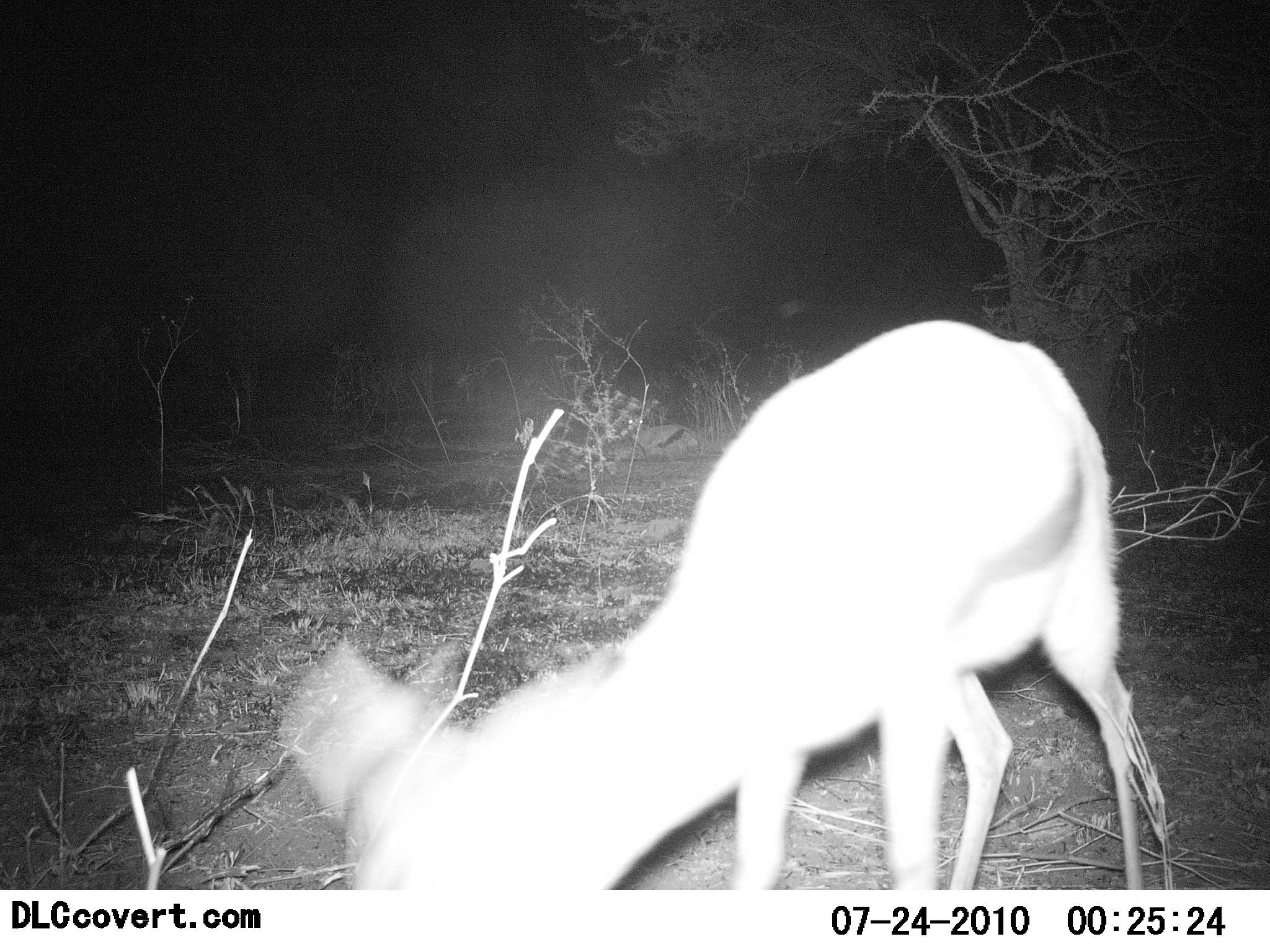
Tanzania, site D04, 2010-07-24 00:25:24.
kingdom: Animalia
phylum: Chordata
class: Mammalia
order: Artiodactyla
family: Bovidae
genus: Eudorcas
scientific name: Eudorcas thomsonii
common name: thomson's gazelle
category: gazellethomsons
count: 1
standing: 43%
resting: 7%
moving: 0%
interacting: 0%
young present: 0%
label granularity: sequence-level